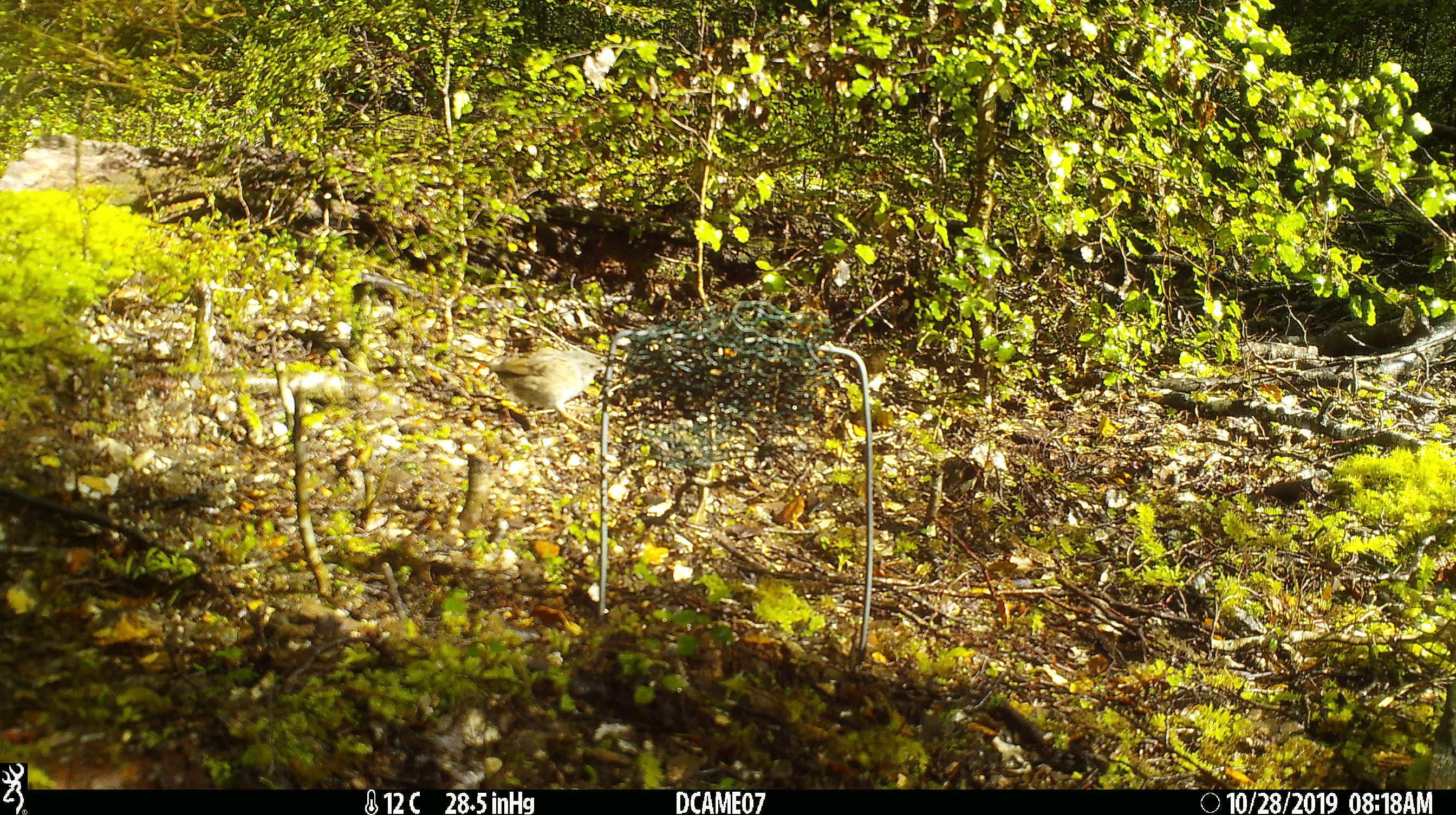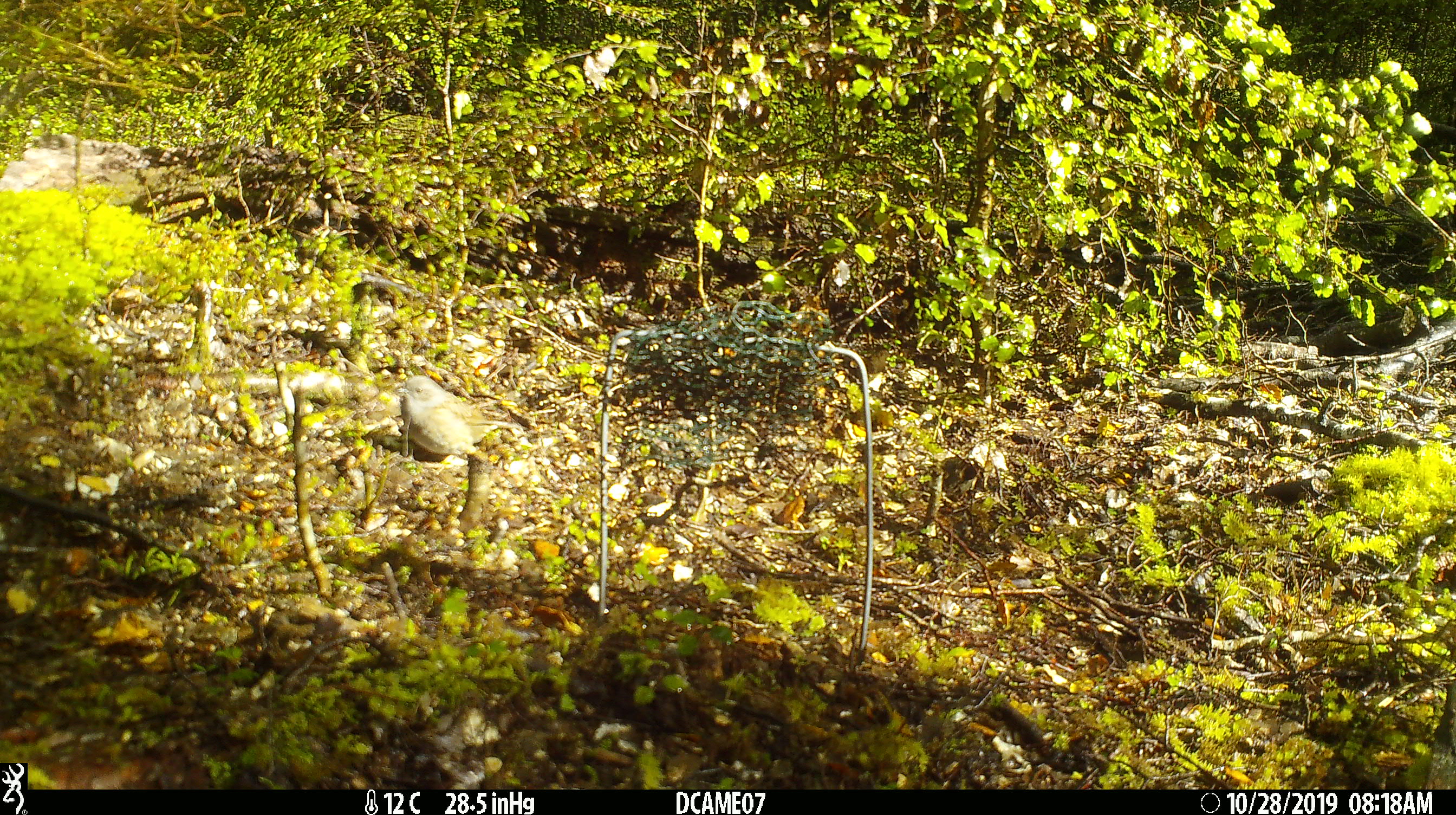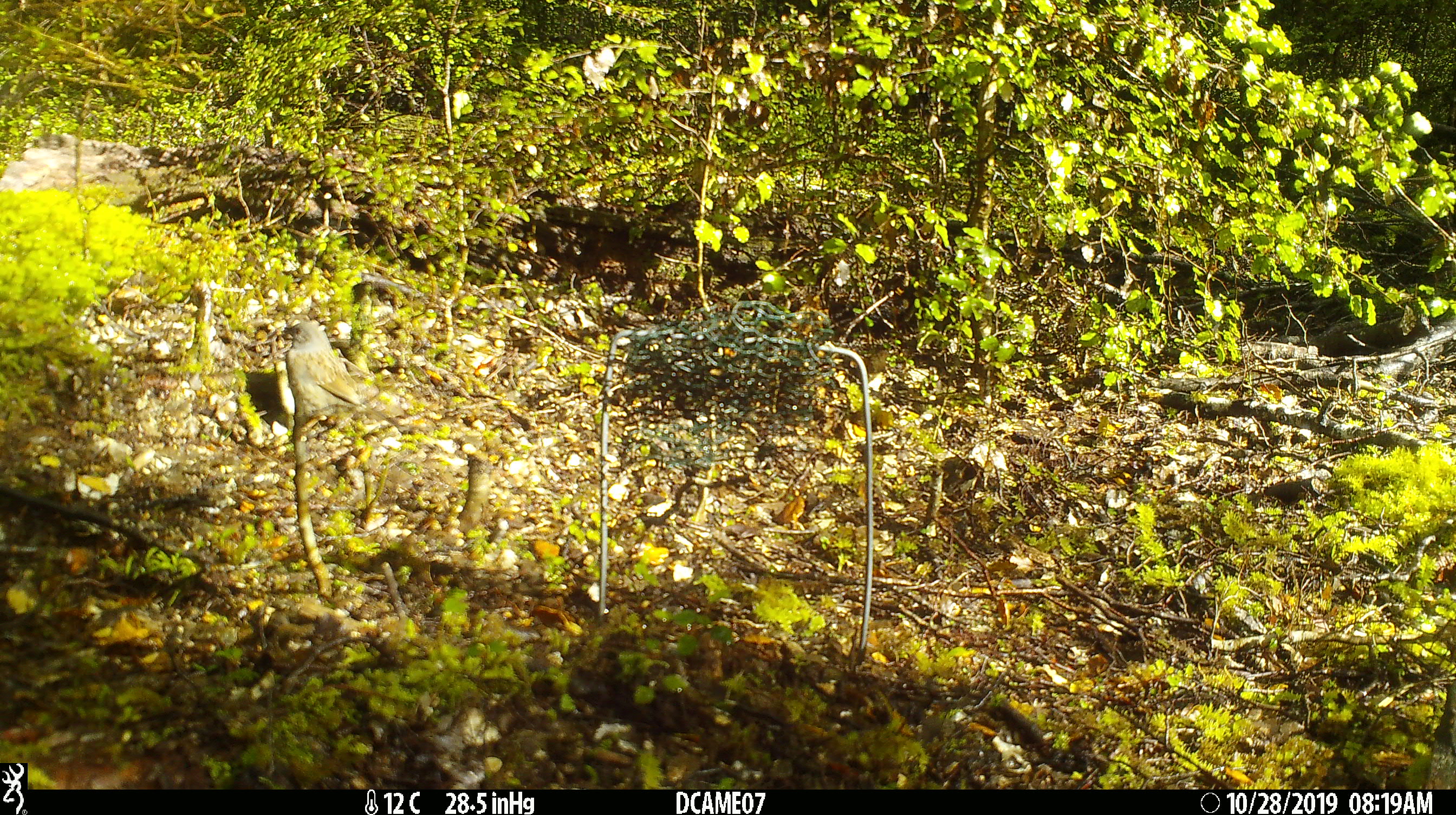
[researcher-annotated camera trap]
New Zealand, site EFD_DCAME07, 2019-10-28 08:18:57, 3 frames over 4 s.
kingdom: Animalia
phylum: Chordata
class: Aves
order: Passeriformes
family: Prunellidae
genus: Prunella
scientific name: Prunella modularis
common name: dunnock